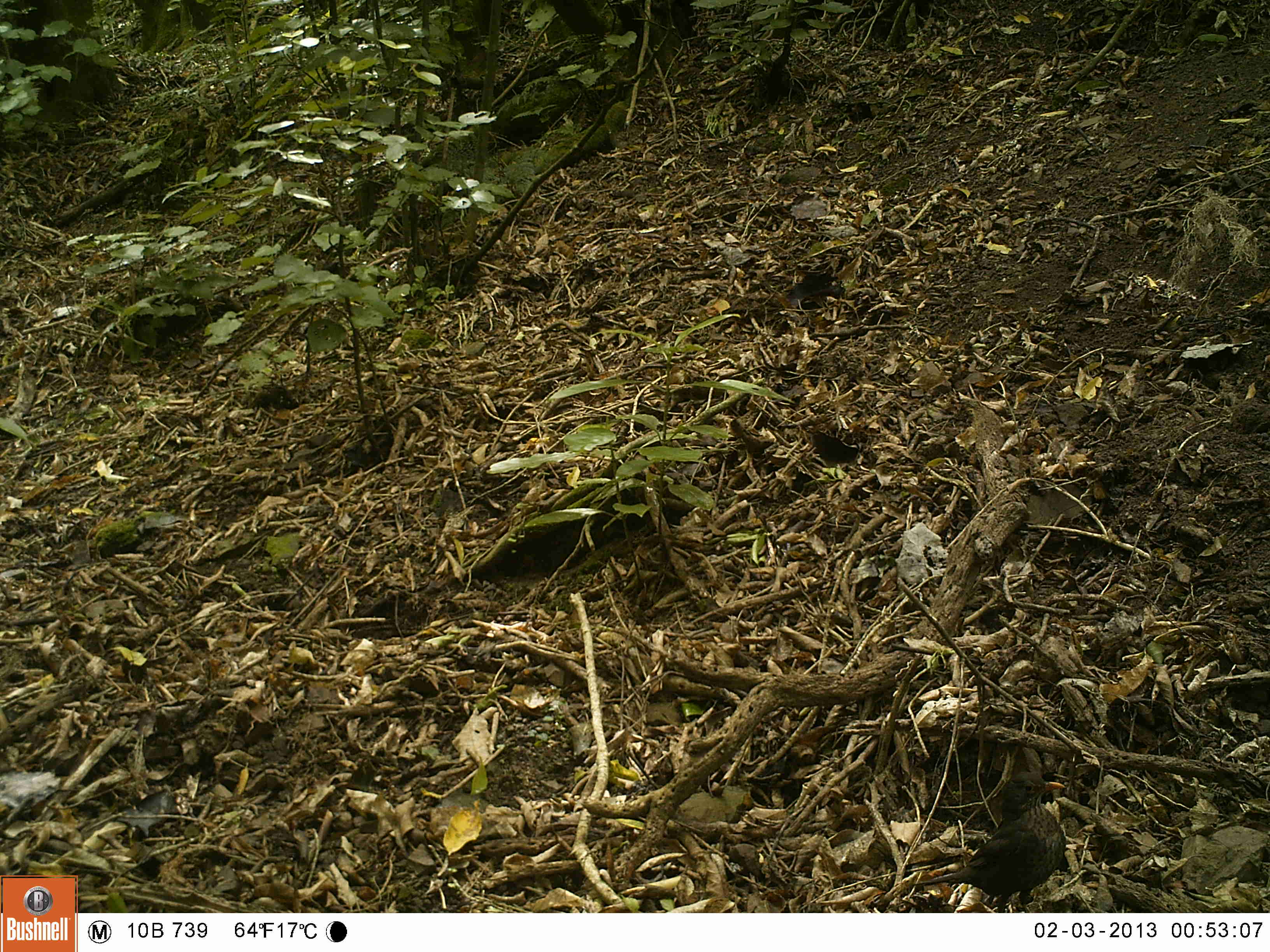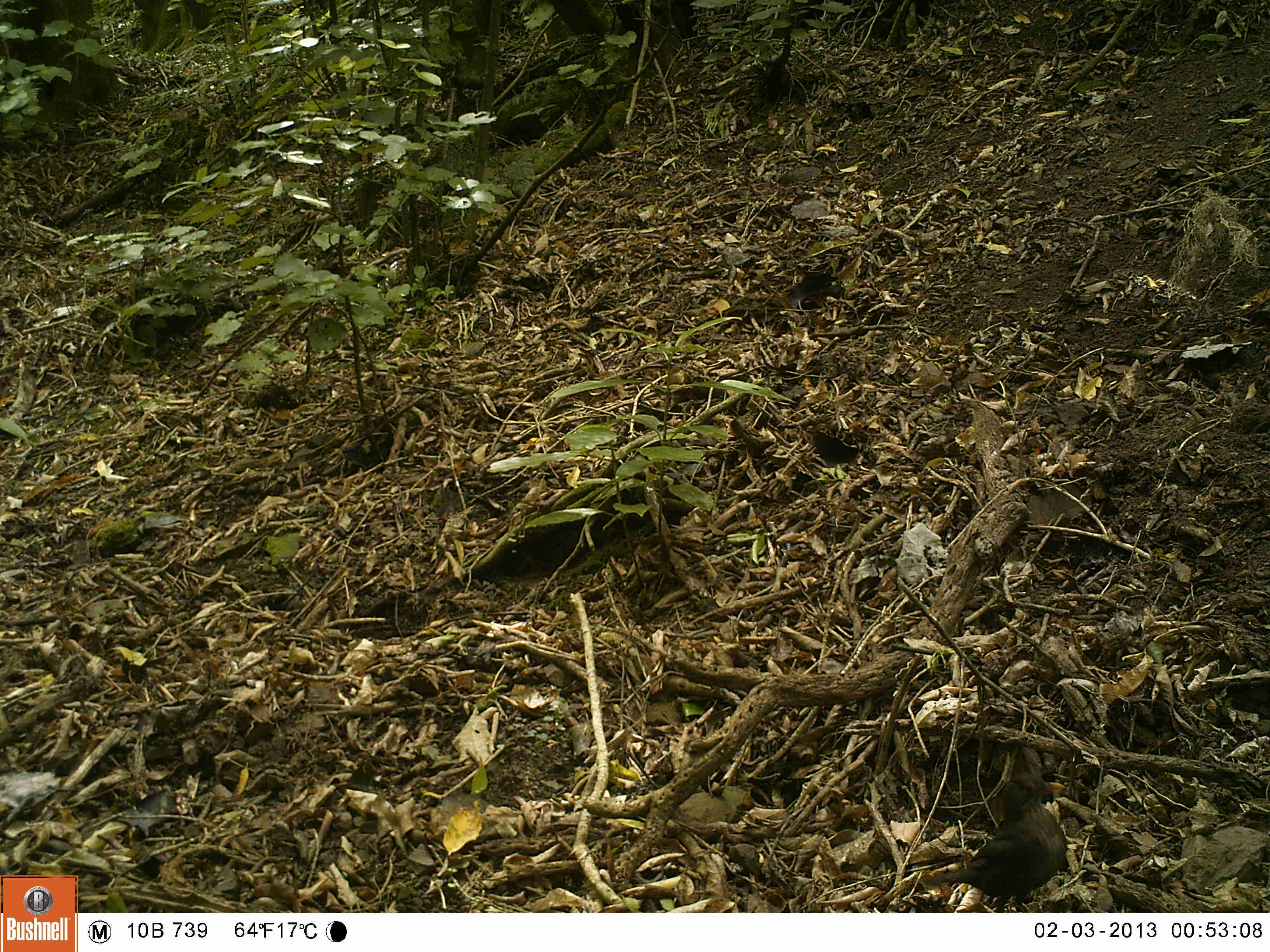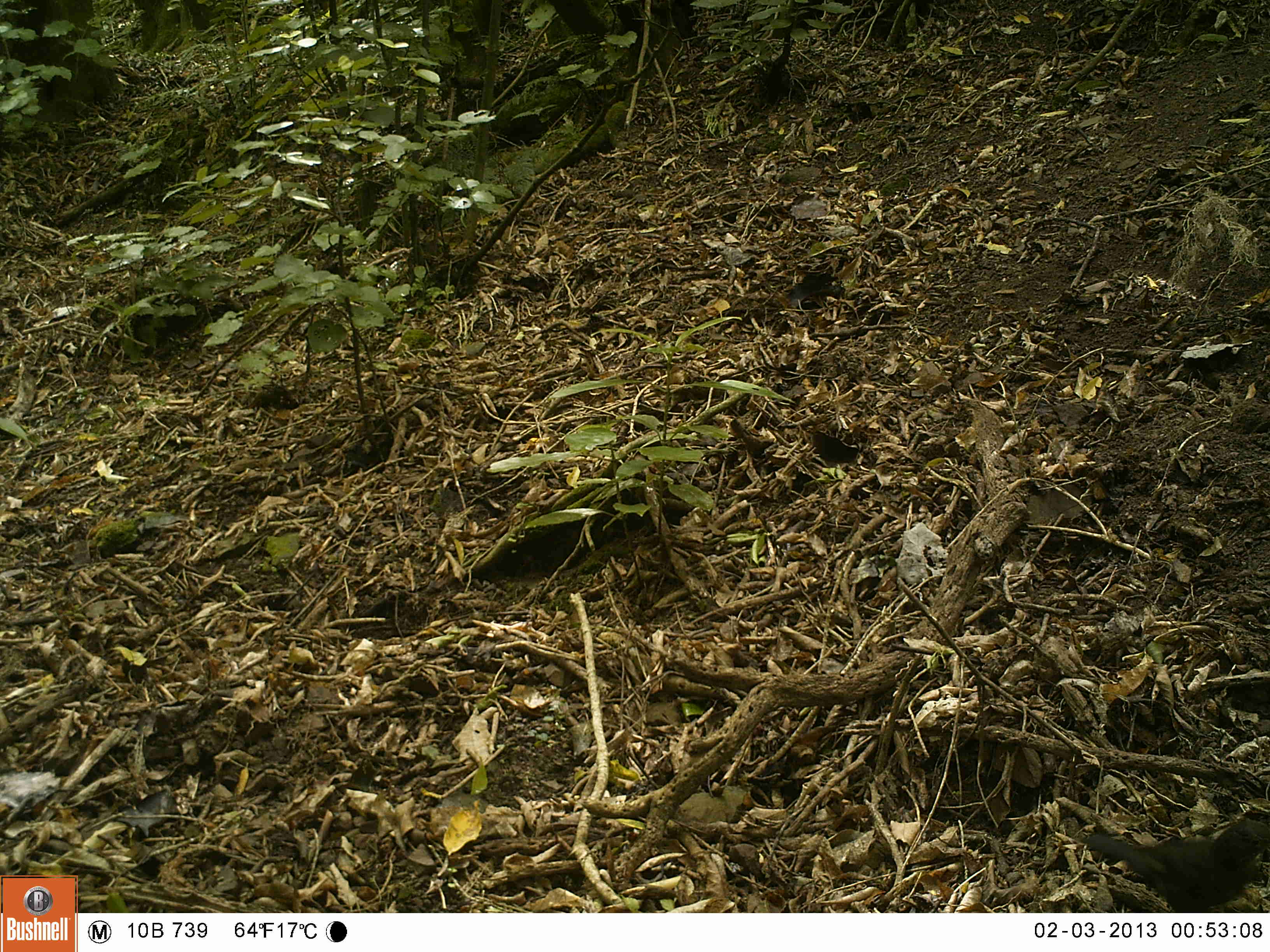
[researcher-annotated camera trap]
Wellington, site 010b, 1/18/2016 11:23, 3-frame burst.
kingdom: Animalia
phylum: Chordata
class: Aves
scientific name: Aves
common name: bird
Bird (Aves).